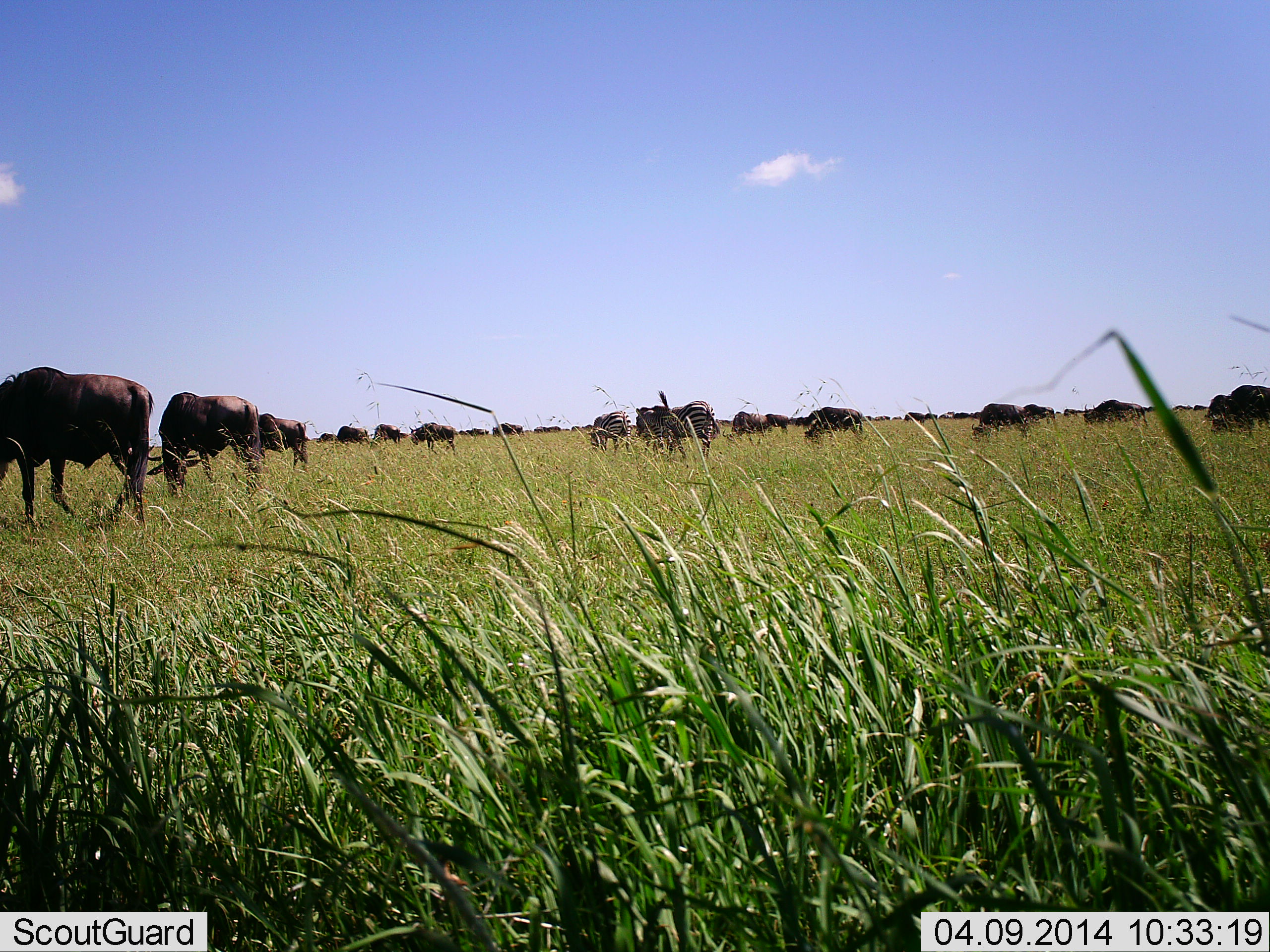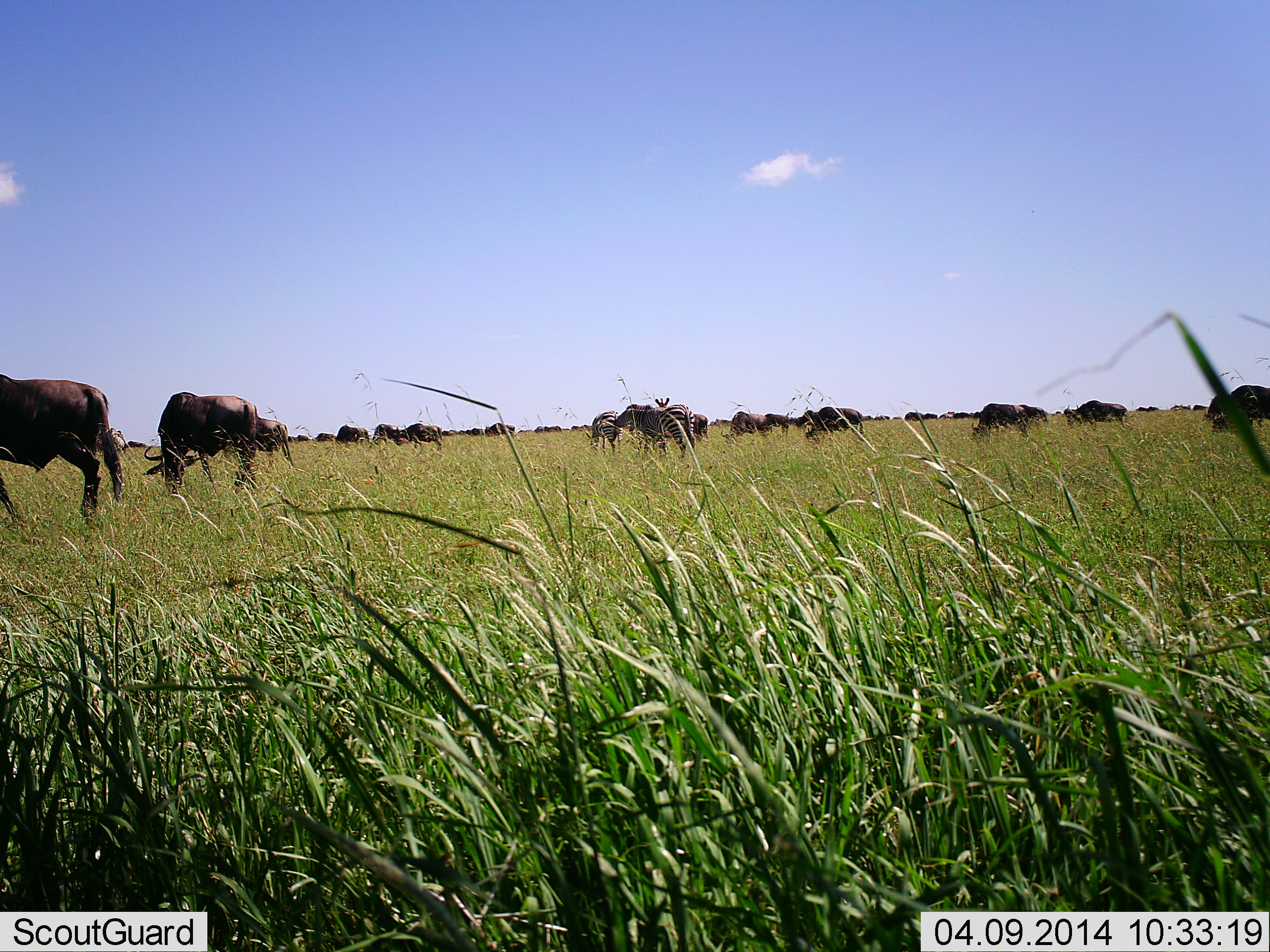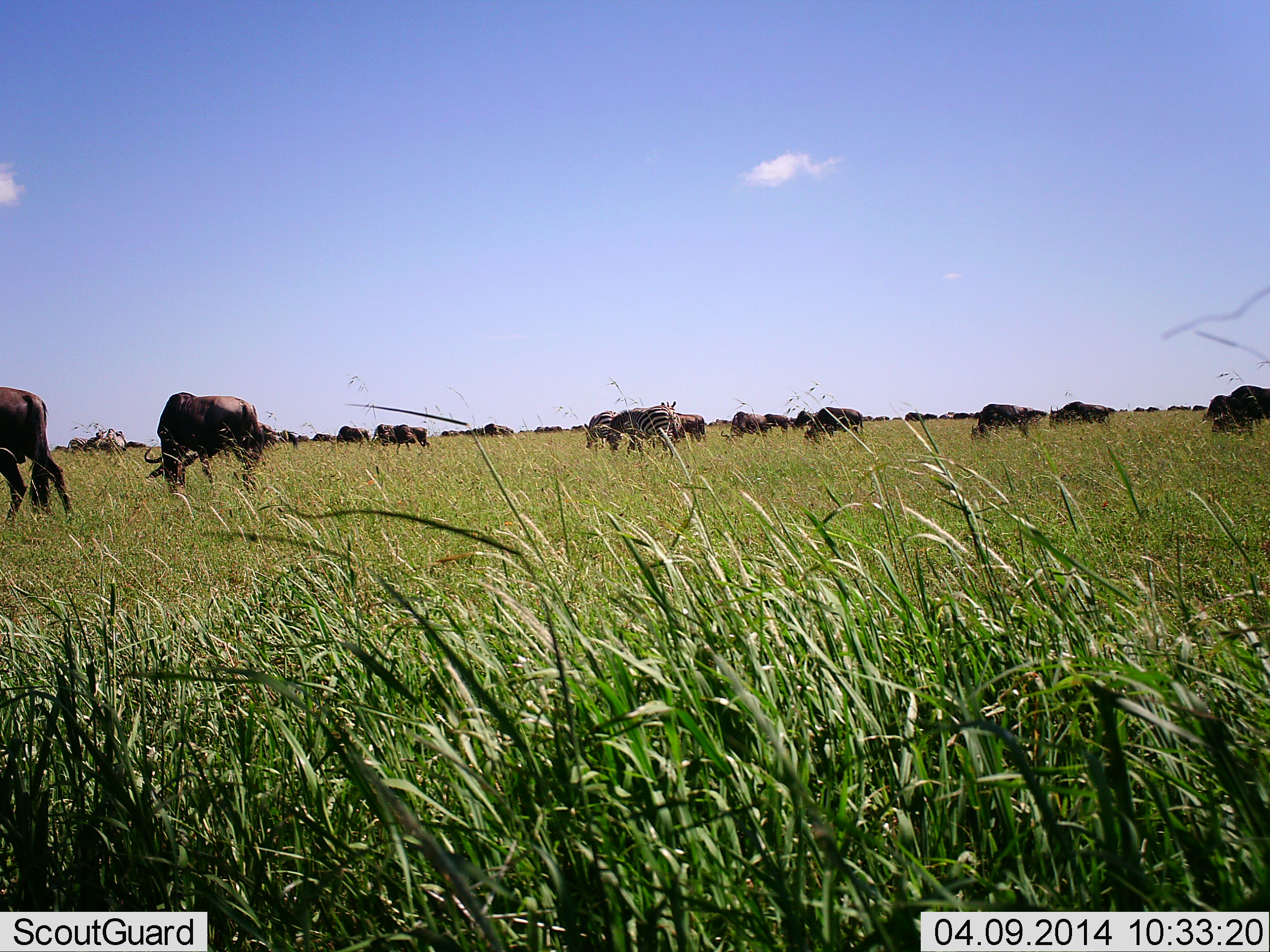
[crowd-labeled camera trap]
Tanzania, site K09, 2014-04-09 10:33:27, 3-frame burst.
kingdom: Animalia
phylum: Chordata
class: Mammalia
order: Artiodactyla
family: Bovidae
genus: Connochaetes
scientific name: Connochaetes taurinus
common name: blue wildebeest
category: wildebeest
Wildebeest (blue wildebeest) (Connochaetes taurinus), count 11-50. Behavior (volunteer vote fractions): standing 36%, resting 0%, moving 71%, interacting 0%. Young present (vote fraction): 0%. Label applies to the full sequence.